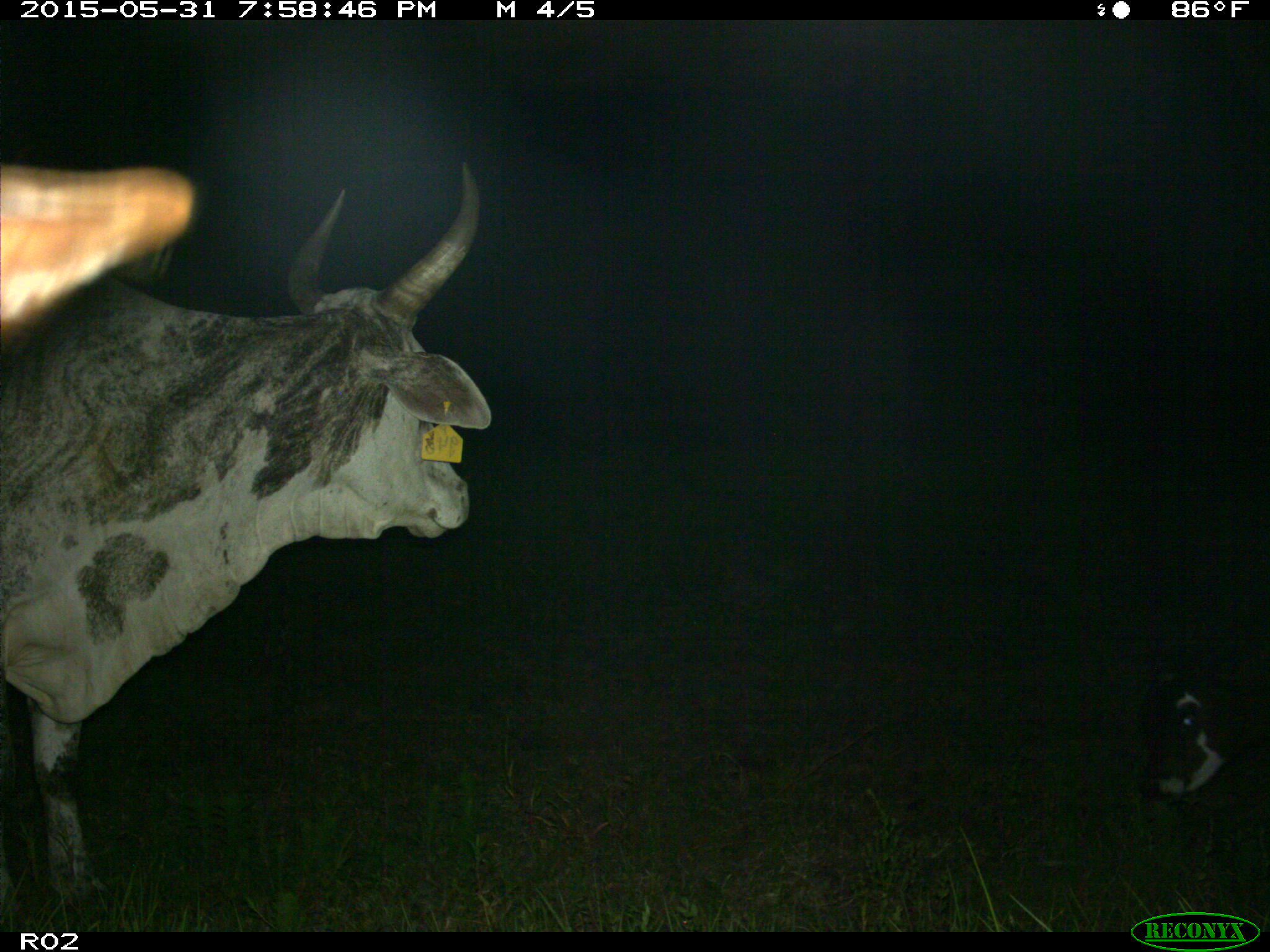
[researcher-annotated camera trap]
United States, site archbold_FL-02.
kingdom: Animalia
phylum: Chordata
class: Mammalia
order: Artiodactyla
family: Bovidae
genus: Bos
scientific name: Bos taurus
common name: domestic cow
Bos taurus (domestic cow).